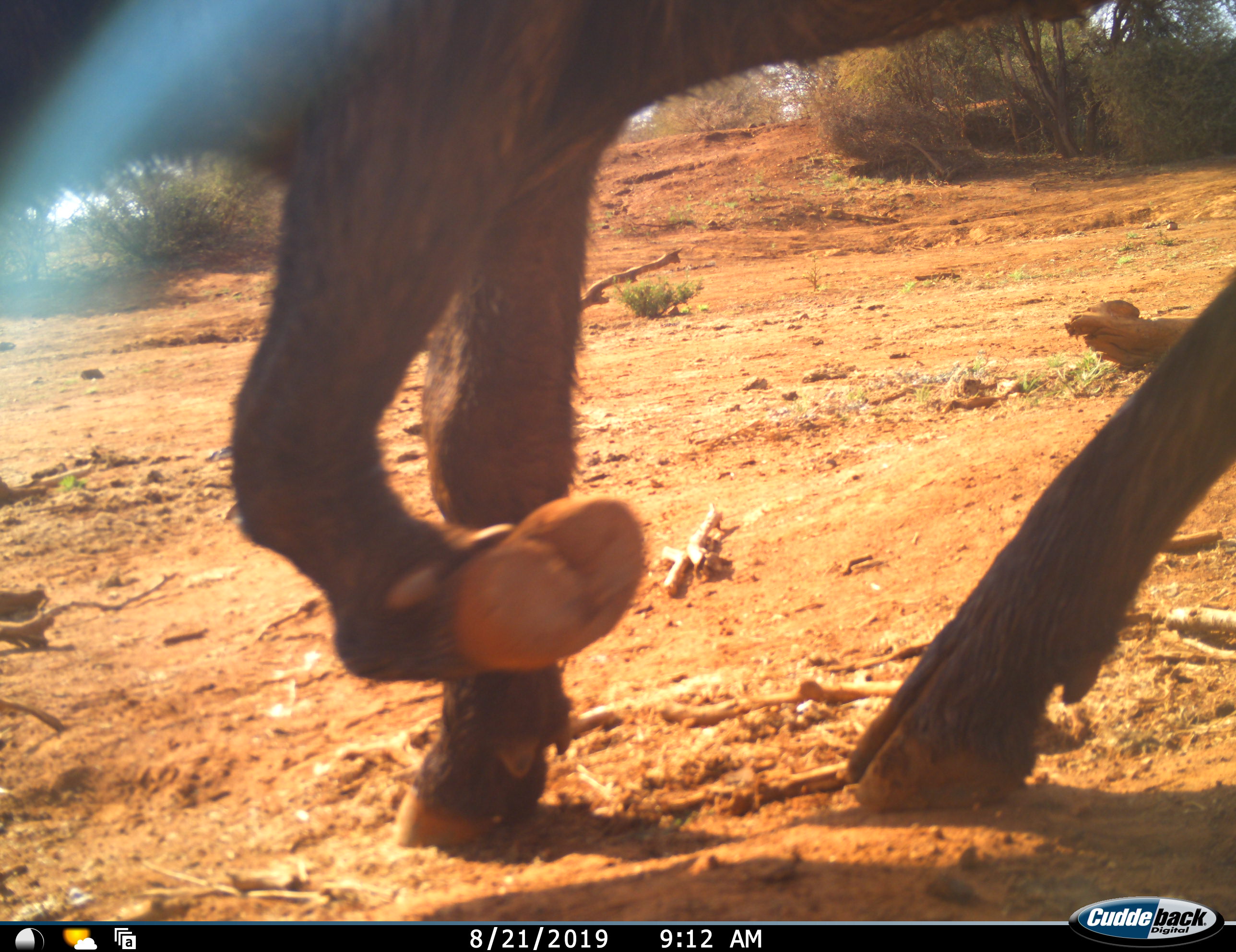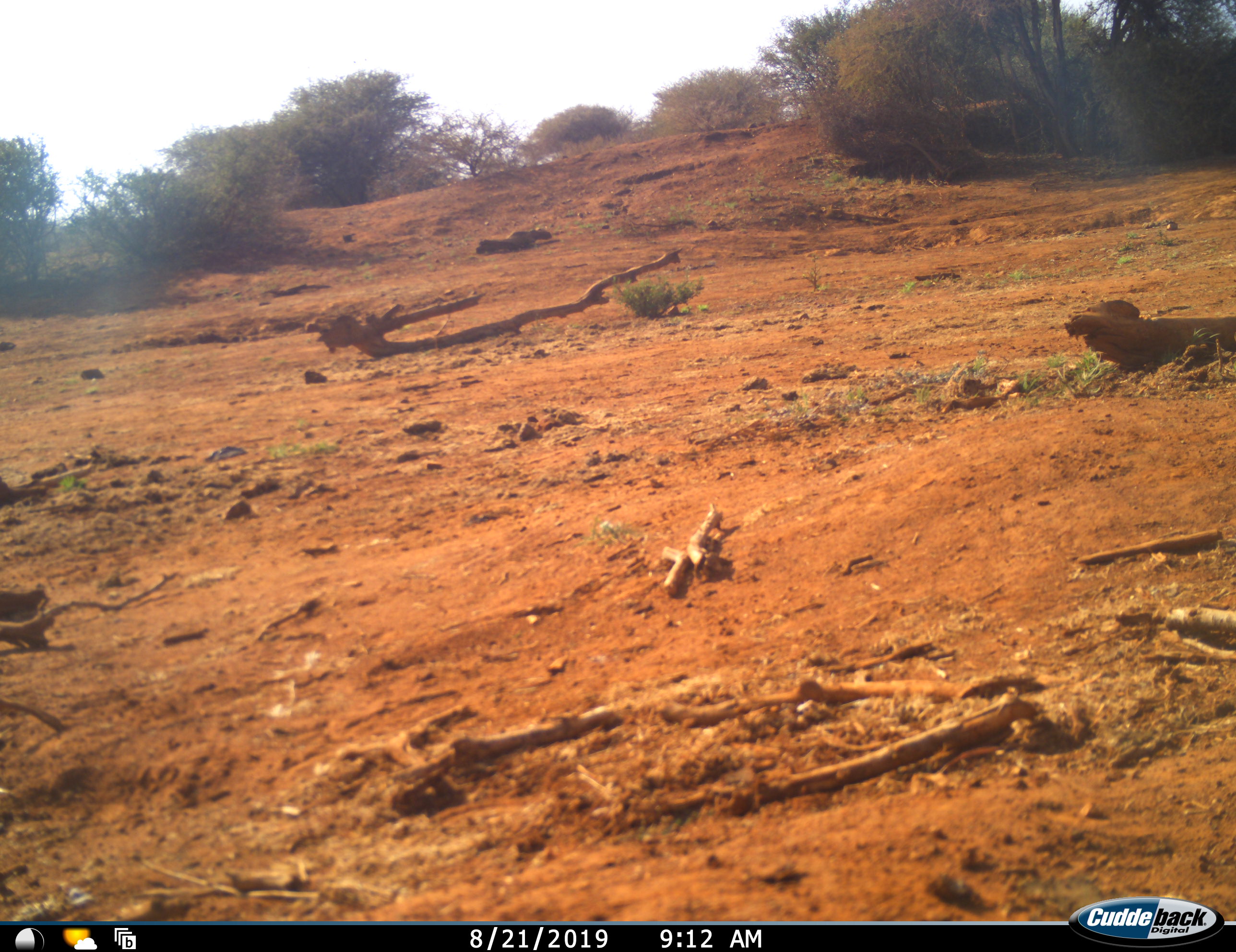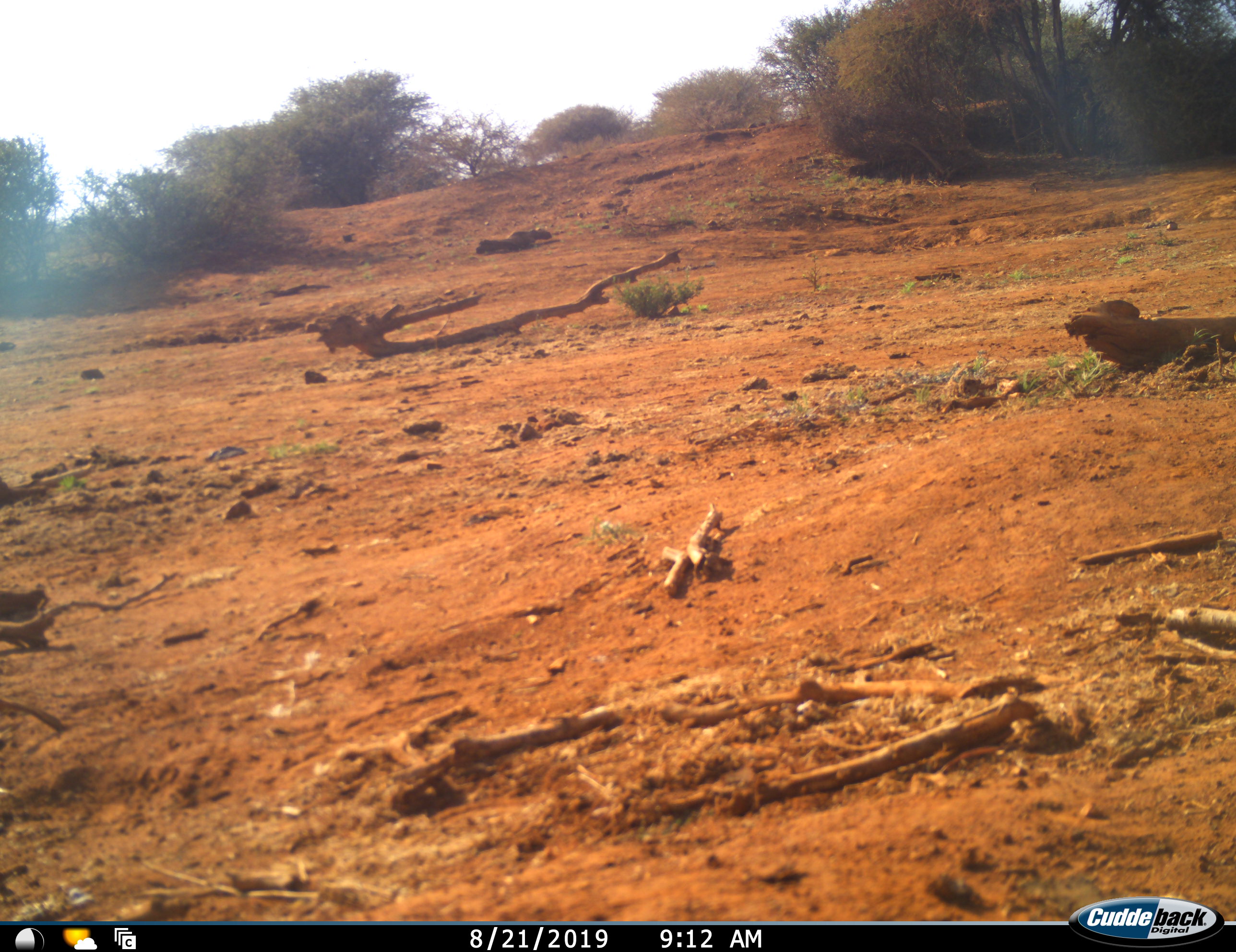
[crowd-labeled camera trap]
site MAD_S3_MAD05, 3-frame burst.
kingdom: Animalia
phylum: Chordata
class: Mammalia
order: Artiodactyla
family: Bovidae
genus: Syncerus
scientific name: Syncerus caffer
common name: african buffalo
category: buffalo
Buffalo (african buffalo) (Syncerus caffer), count 1. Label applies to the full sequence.